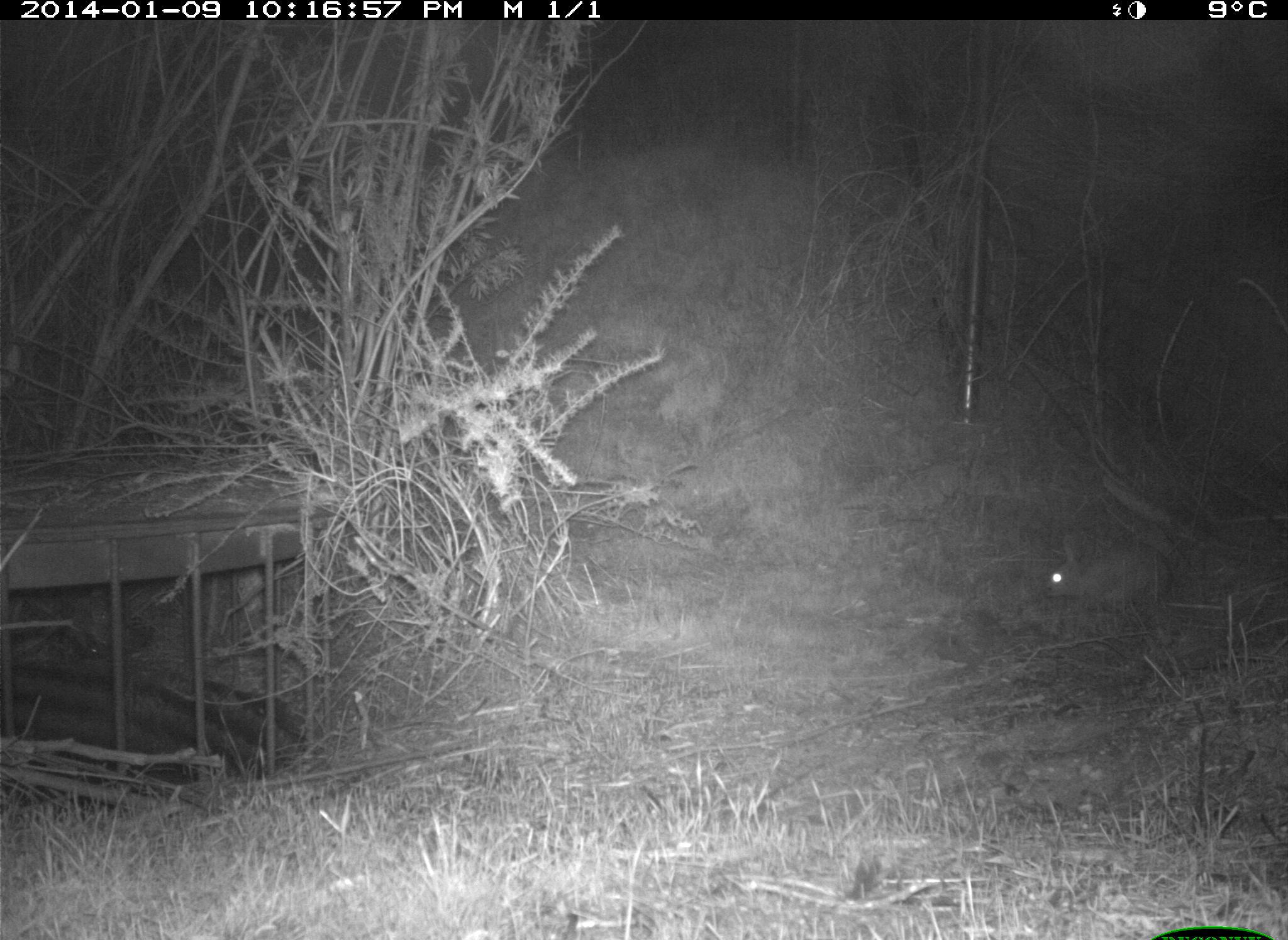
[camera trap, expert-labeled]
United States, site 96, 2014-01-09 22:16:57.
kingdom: Animalia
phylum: Chordata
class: Mammalia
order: Lagomorpha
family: Leporidae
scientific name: Leporidae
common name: rabbits and hares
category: rabbit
Rabbit (rabbits and hares) (Leporidae).